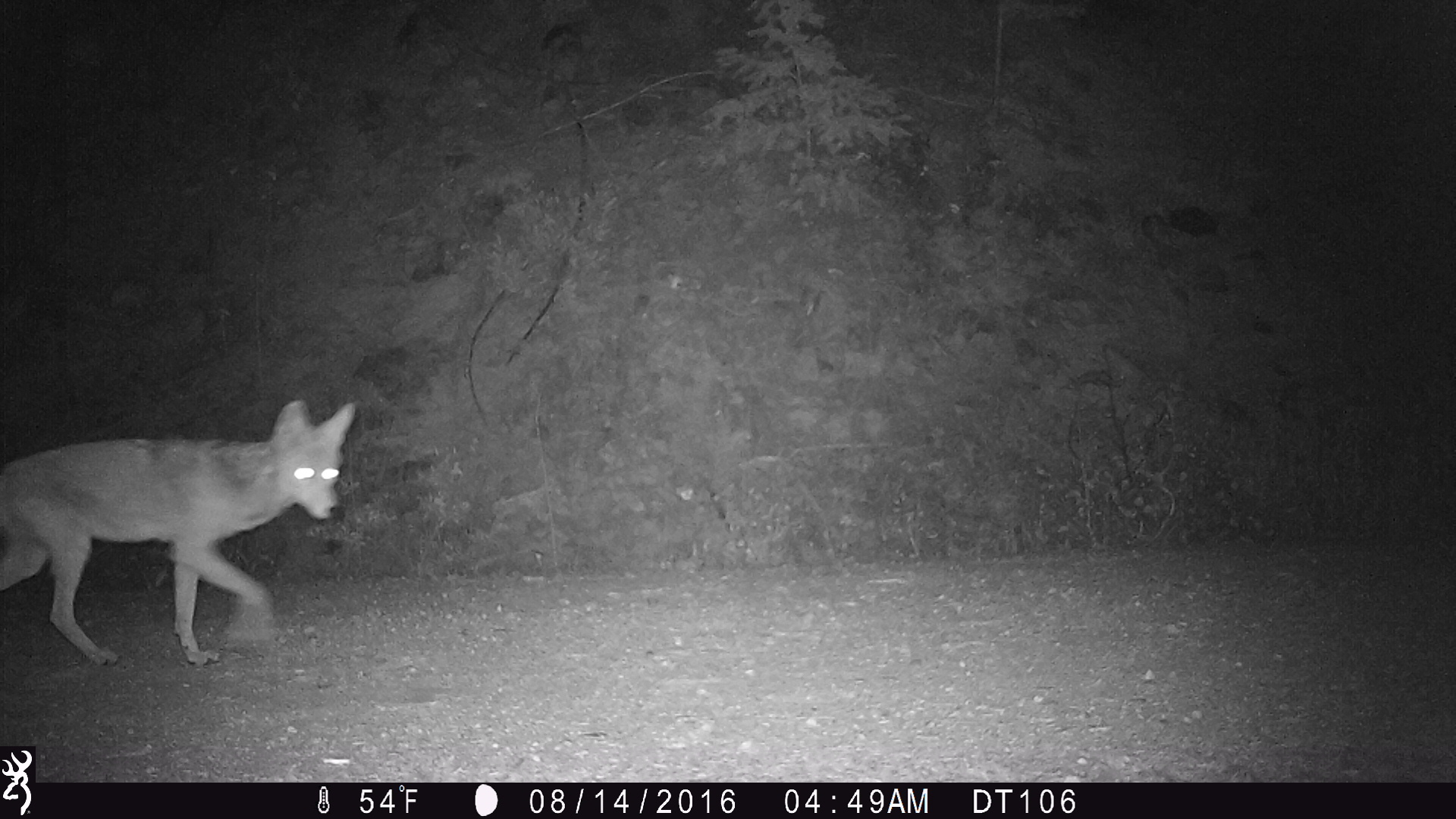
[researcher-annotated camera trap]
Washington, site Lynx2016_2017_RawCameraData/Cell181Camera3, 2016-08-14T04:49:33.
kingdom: Animalia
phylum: Chordata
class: Mammalia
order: Carnivora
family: Canidae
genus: Canis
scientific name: Canis latrans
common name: coyote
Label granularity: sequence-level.